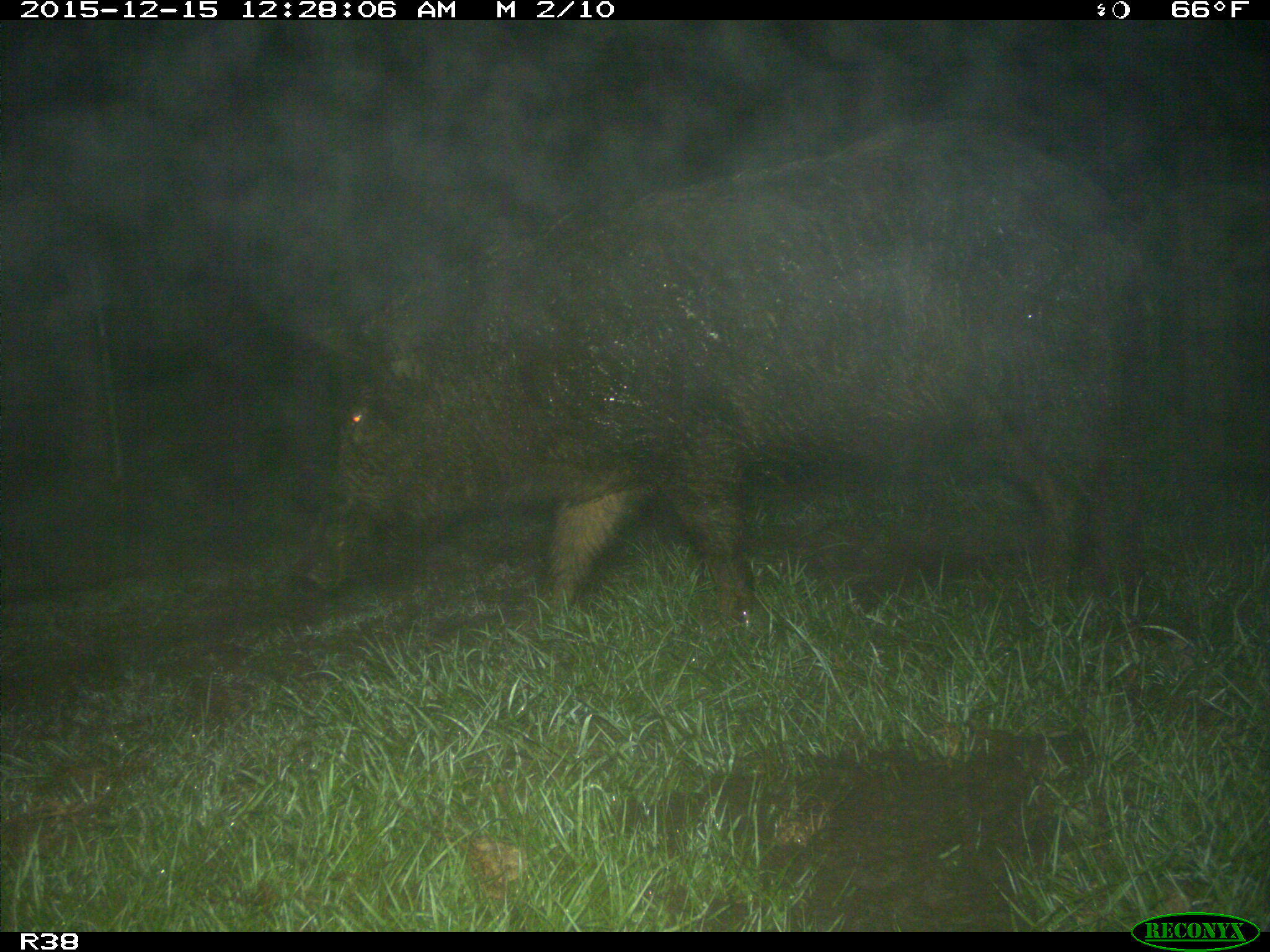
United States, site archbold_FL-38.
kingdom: Animalia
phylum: Chordata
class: Mammalia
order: Artiodactyla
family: Suidae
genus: Sus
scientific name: Sus scrofa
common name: wild boar